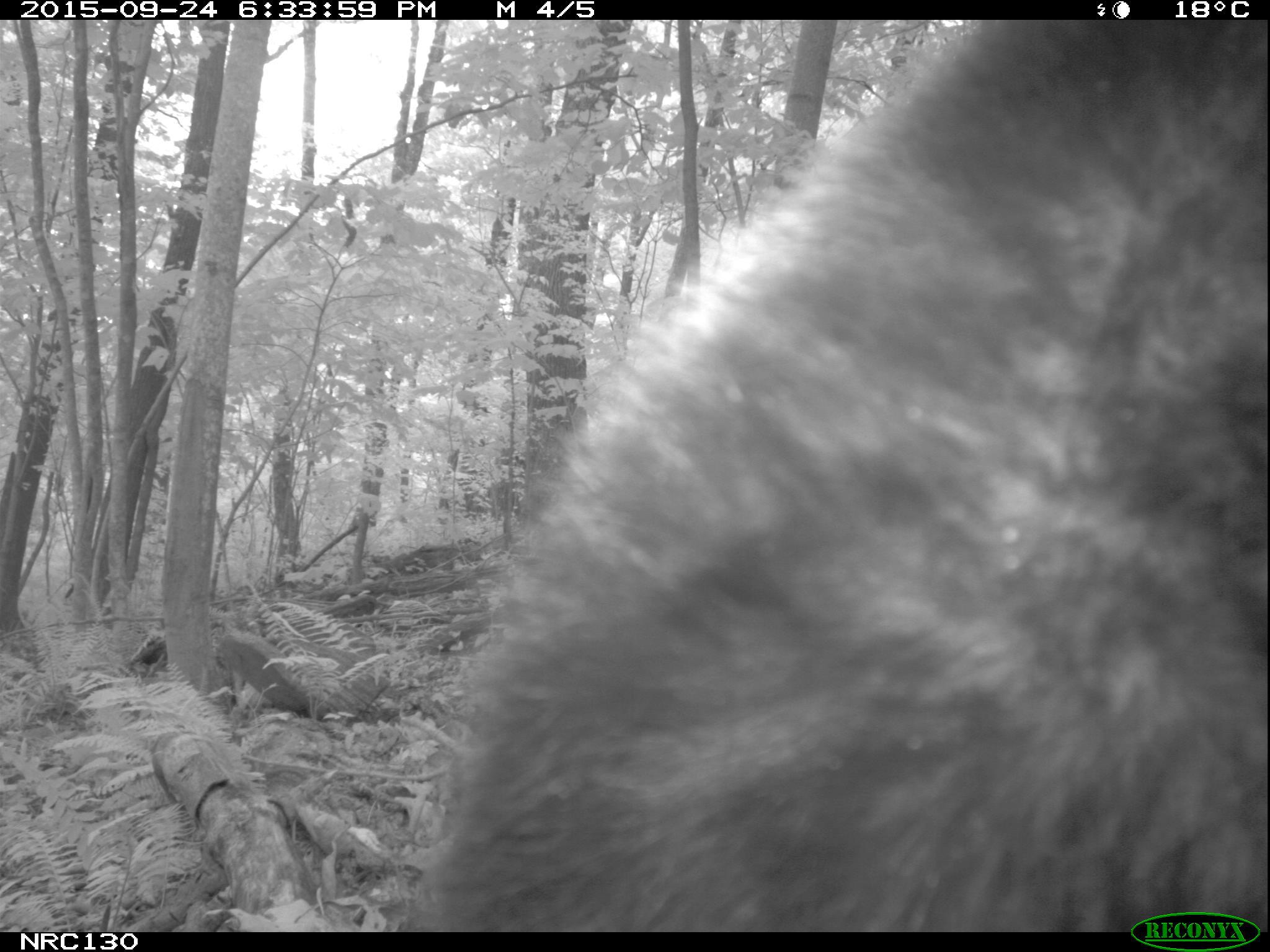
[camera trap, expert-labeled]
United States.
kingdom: Animalia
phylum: Chordata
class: Mammalia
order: Carnivora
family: Ursidae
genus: Ursus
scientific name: Ursus americanus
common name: american black bear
American Black Bear (Ursus americanus).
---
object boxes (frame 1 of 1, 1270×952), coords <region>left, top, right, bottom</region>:
American Black Bear: <region>418, 21, 1266, 943</region>